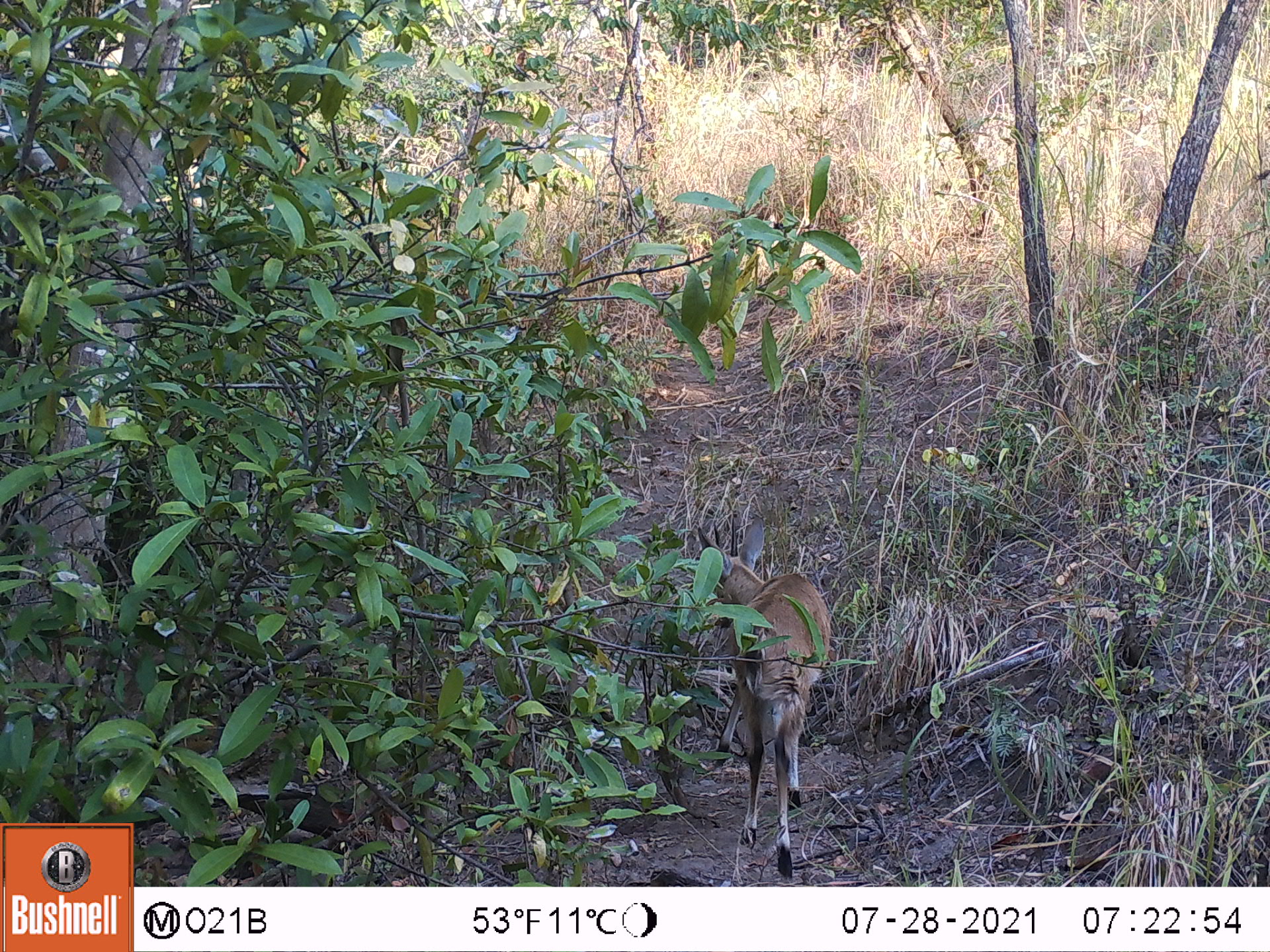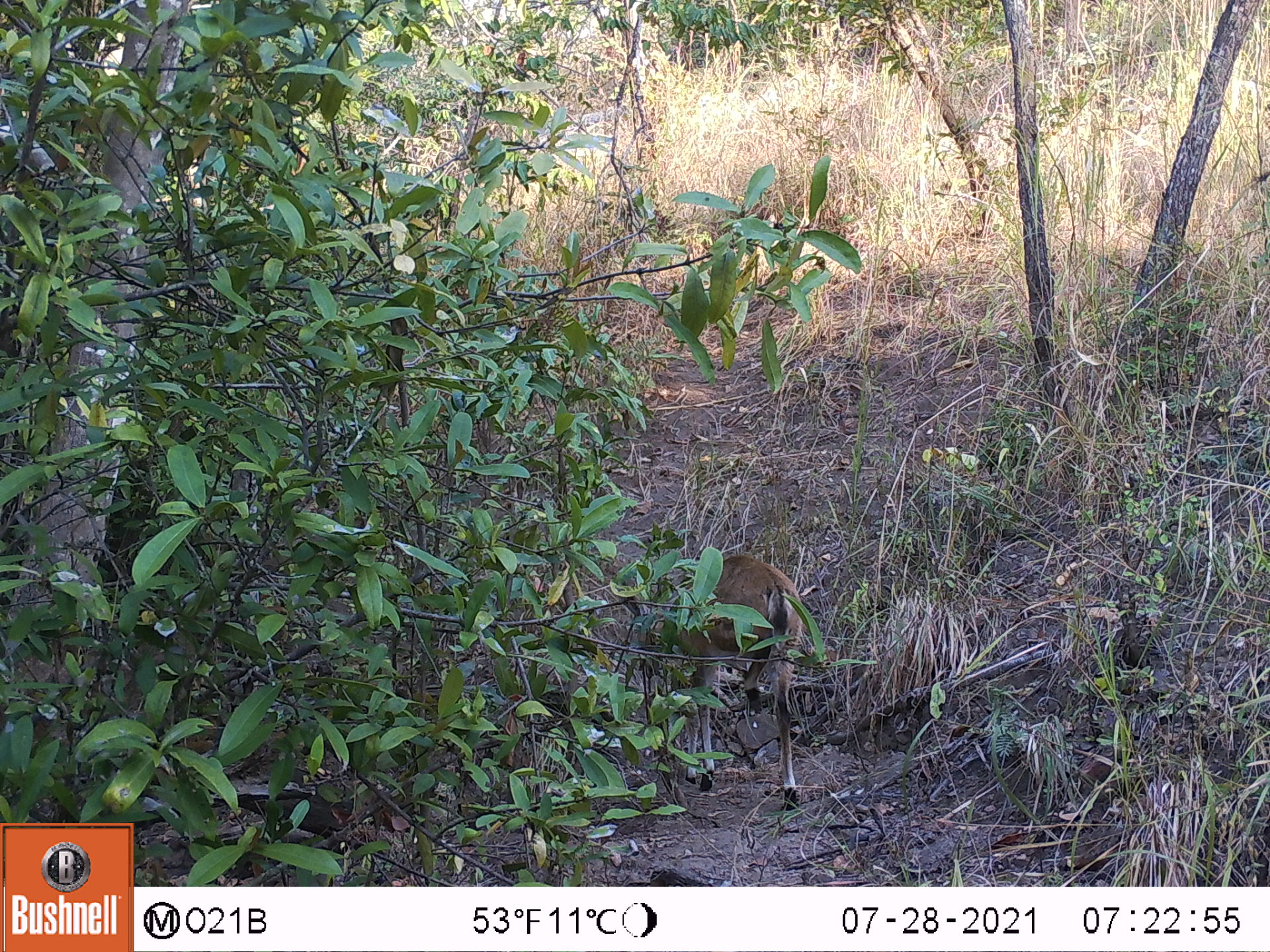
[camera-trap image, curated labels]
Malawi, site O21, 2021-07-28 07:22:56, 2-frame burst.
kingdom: Animalia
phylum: Chordata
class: Mammalia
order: Artiodactyla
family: Bovidae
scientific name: Antilopinae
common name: small antelope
Small antelope (Antilopinae), count 1.